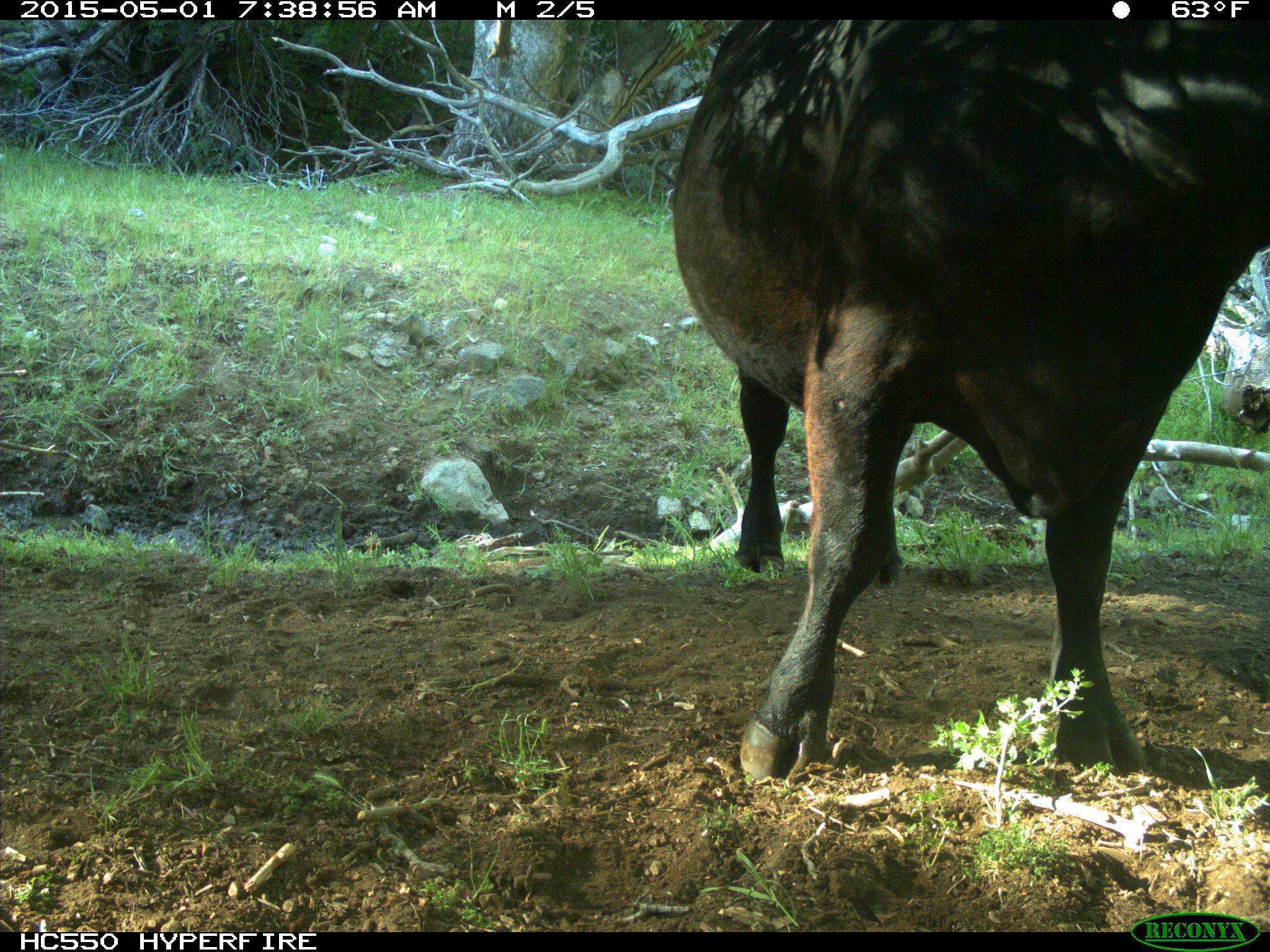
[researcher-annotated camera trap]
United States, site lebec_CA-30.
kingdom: Animalia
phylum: Chordata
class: Mammalia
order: Artiodactyla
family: Bovidae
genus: Bos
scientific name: Bos taurus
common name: domestic cow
Bos taurus (domestic cow).